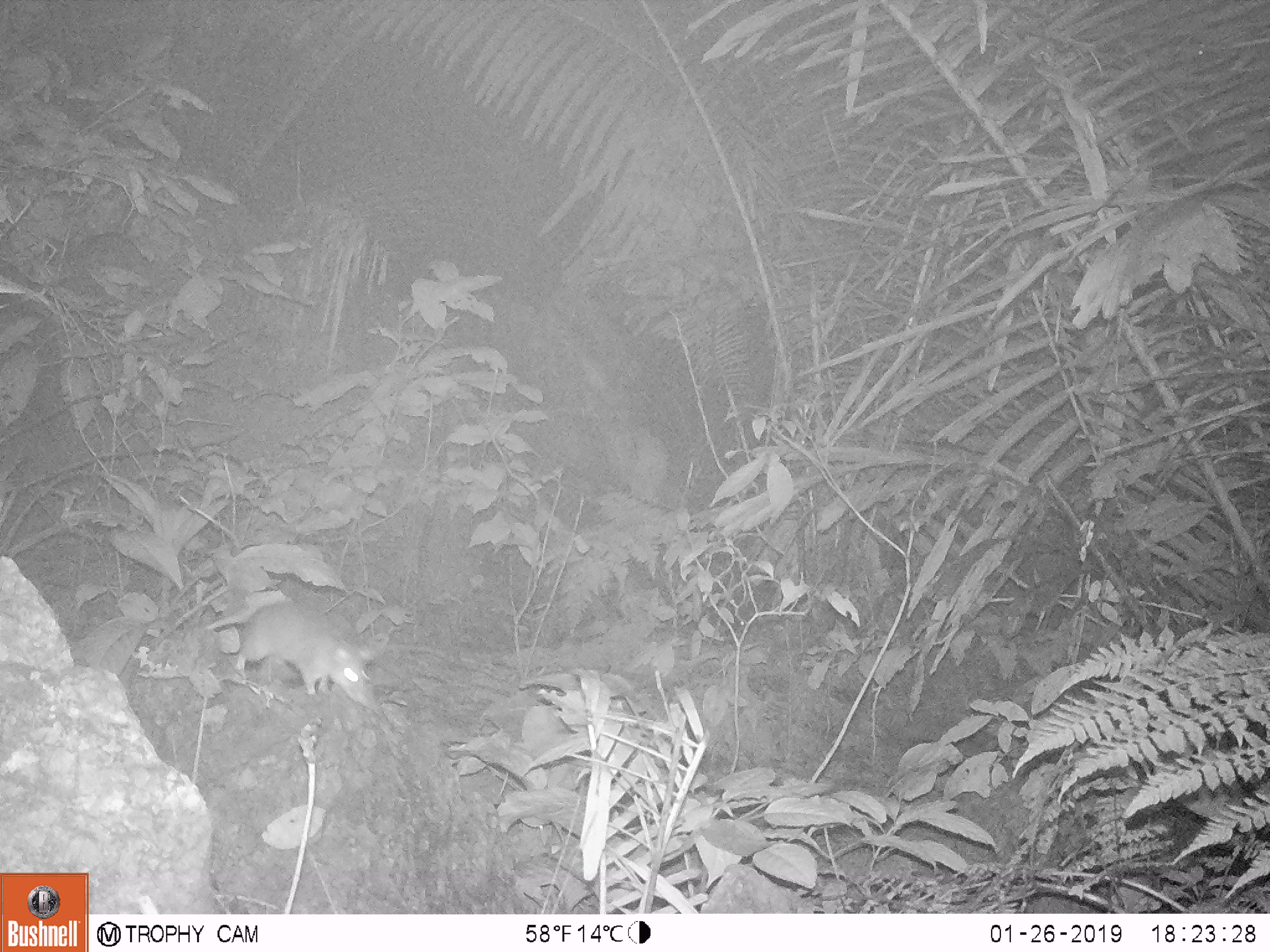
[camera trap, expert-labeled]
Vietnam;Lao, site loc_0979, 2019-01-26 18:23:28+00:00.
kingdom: Animalia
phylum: Chordata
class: Mammalia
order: Rodentia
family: Muridae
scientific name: Muridae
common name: old-world mice and rats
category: unidentified murid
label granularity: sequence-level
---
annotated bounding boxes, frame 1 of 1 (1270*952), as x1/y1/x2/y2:
unidentified murid: 205/603/370/709